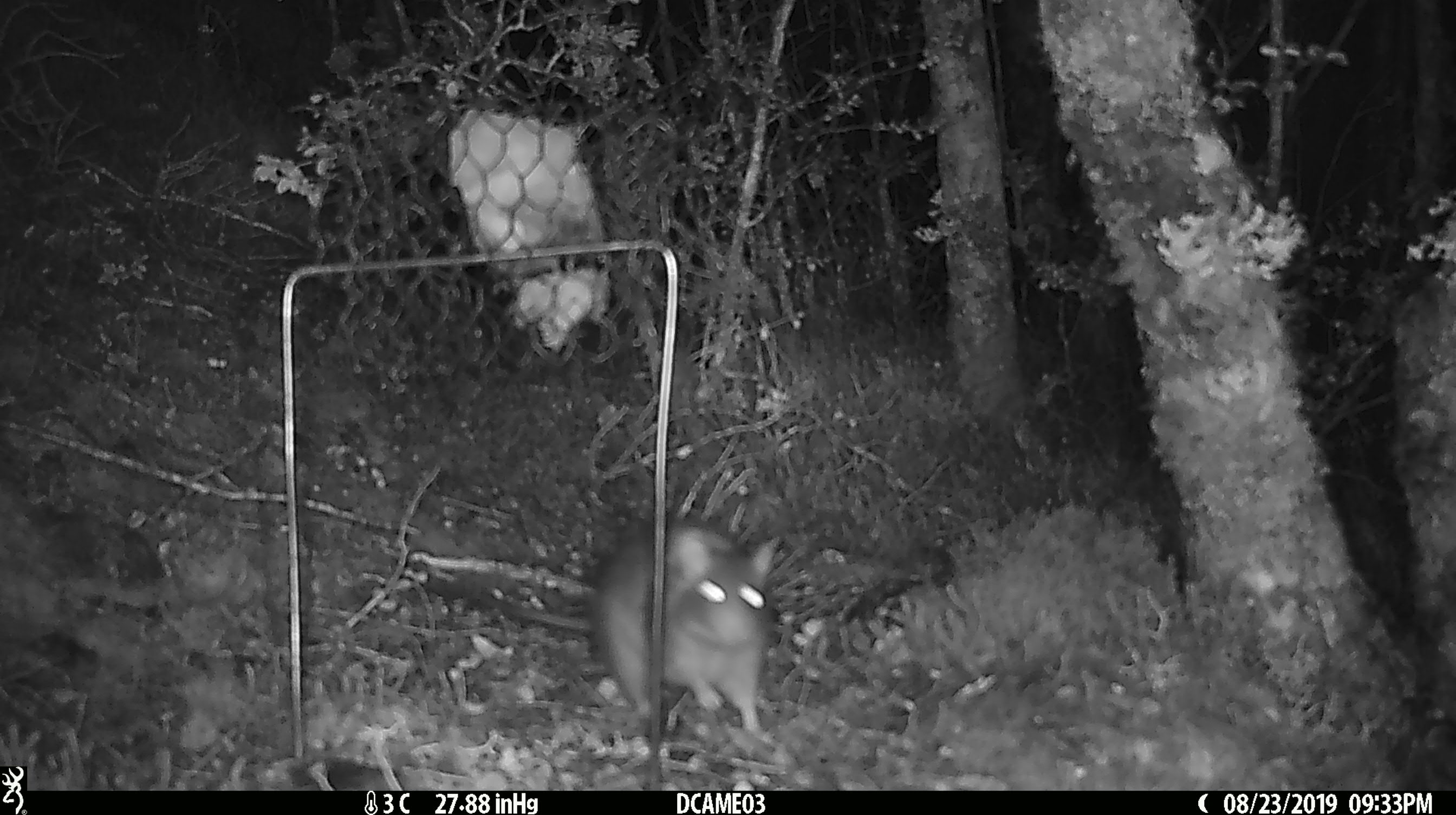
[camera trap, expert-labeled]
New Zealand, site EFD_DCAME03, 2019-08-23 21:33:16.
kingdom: Animalia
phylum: Chordata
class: Mammalia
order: Rodentia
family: Muridae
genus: Rattus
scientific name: Rattus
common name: rat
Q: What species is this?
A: Rat (Rattus).